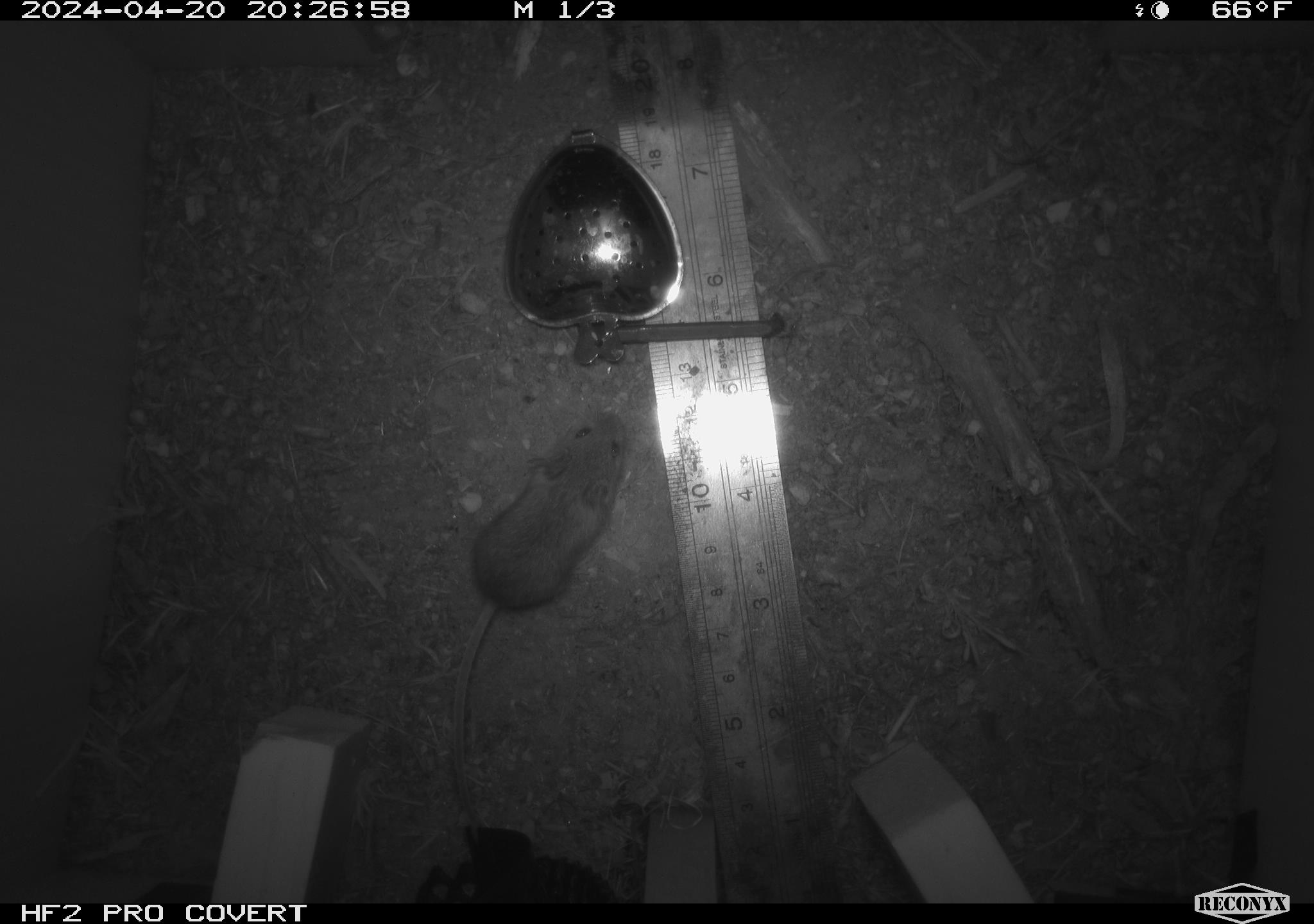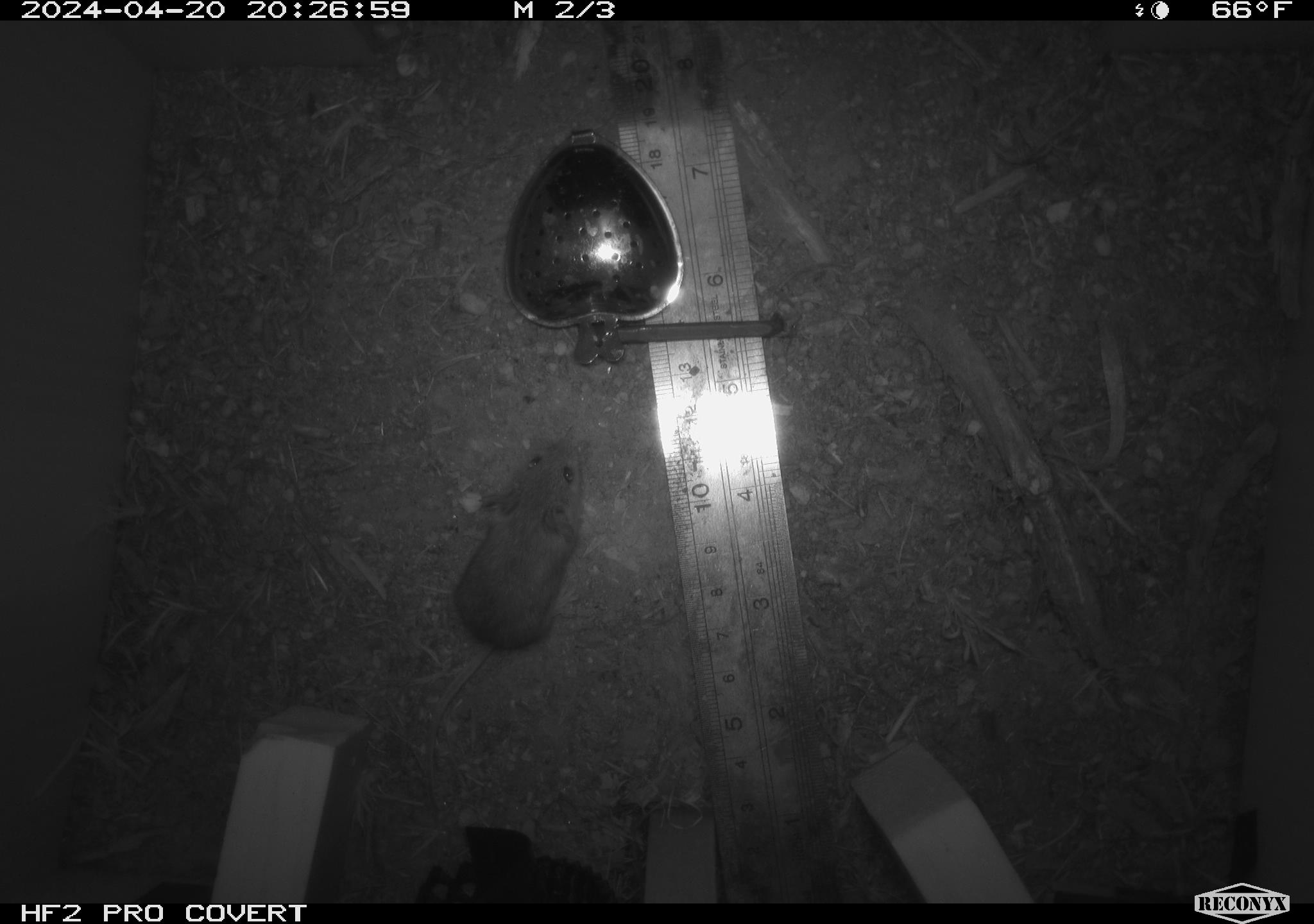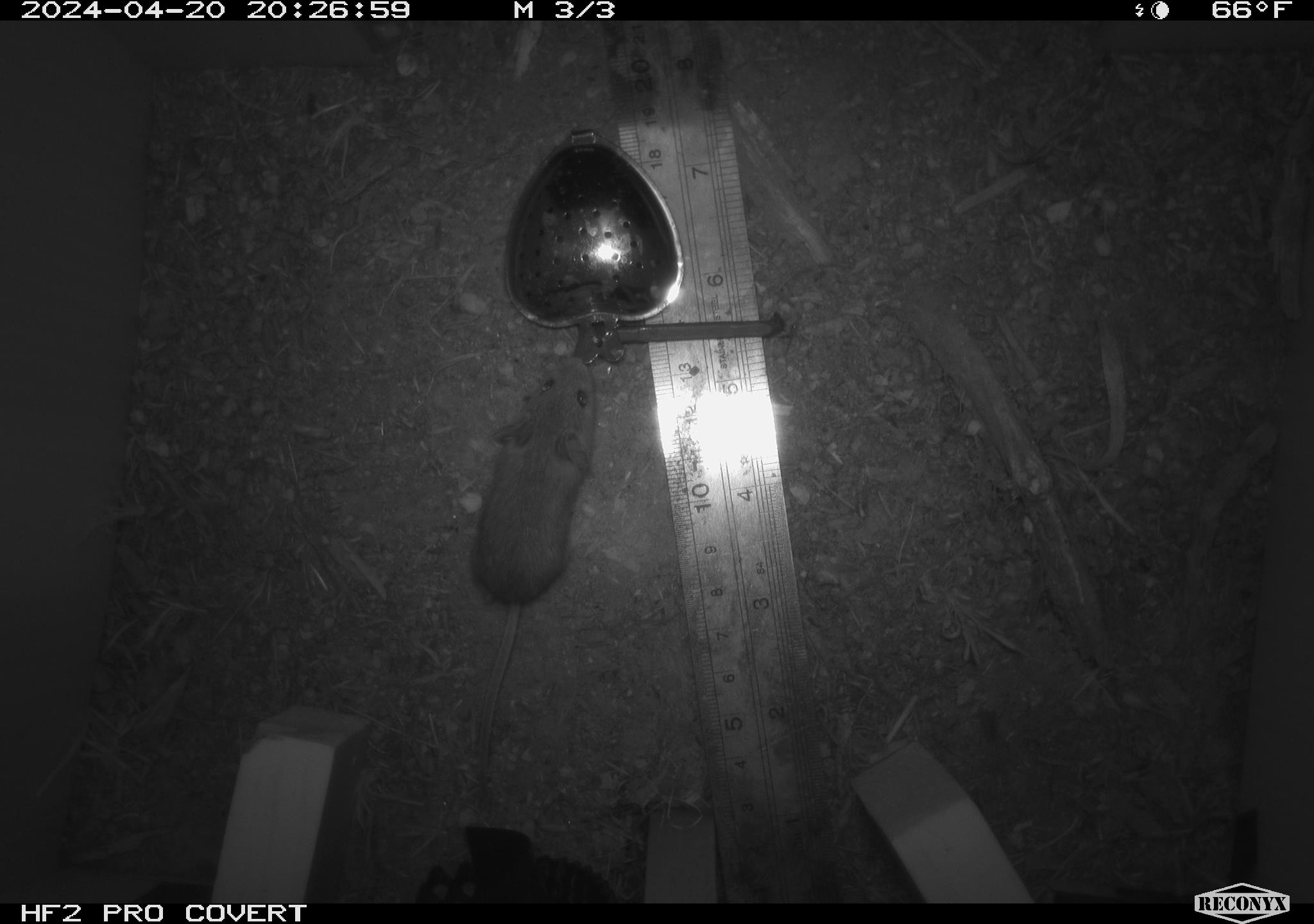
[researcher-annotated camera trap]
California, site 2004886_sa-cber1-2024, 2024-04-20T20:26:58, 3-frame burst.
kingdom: Animalia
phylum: Chordata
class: Mammalia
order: Rodentia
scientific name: Rodentia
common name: mouse species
Mouse species (Rodentia).